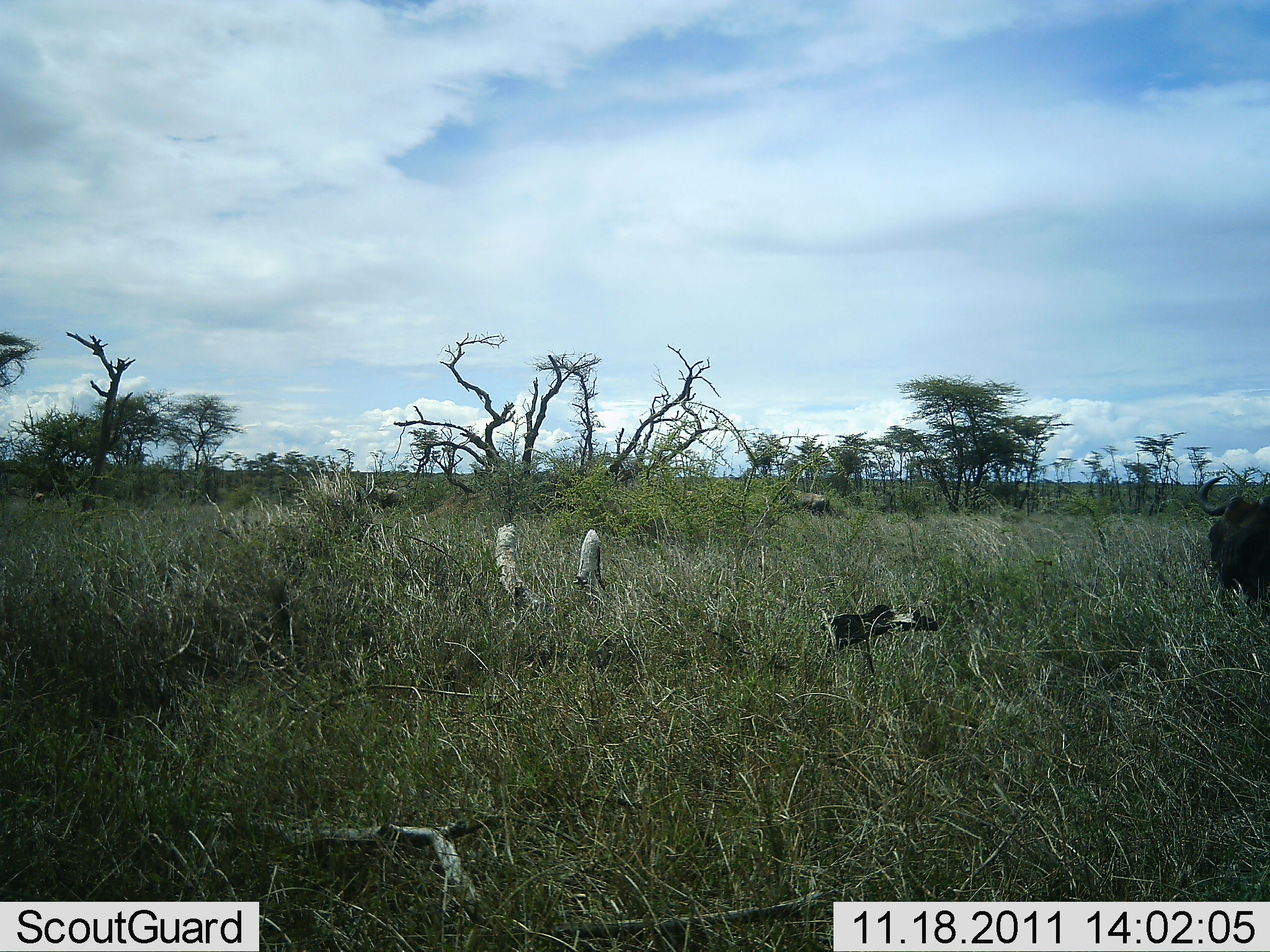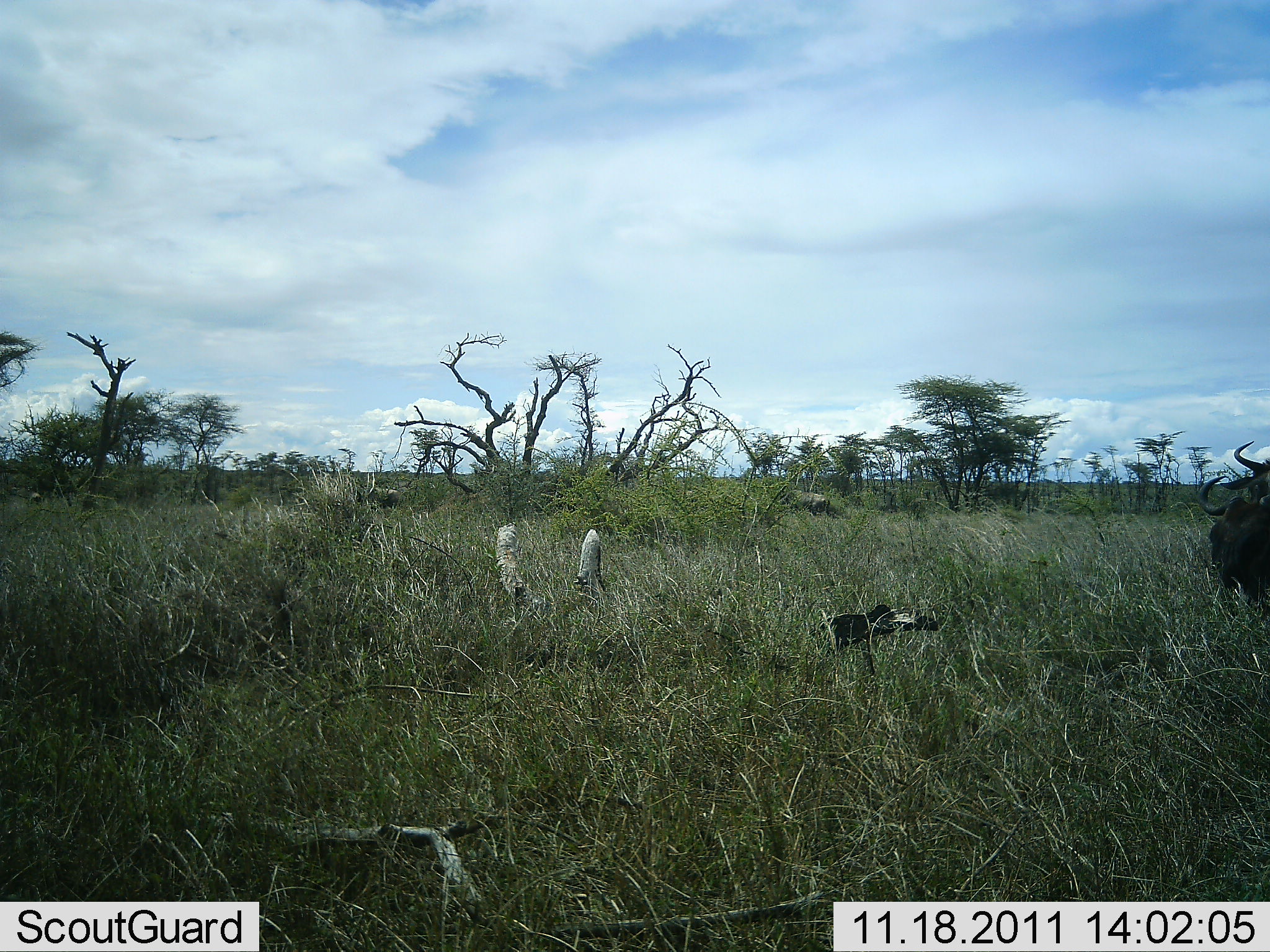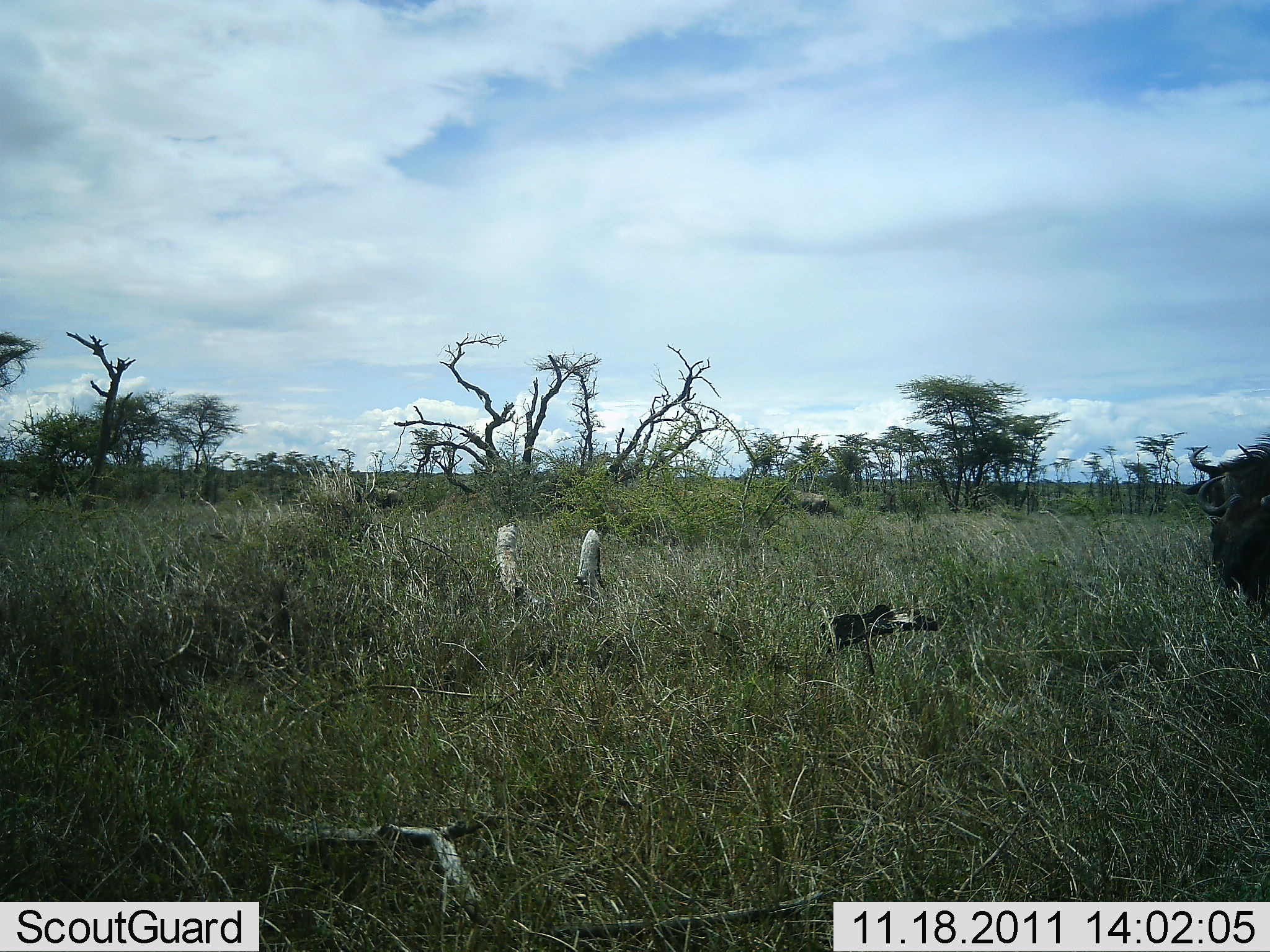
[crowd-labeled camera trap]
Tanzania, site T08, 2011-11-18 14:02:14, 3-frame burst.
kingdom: Animalia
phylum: Chordata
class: Mammalia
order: Artiodactyla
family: Bovidae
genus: Connochaetes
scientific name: Connochaetes taurinus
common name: blue wildebeest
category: wildebeest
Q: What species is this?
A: Wildebeest (blue wildebeest) (Connochaetes taurinus).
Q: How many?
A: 2.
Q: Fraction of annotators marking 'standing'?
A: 93%.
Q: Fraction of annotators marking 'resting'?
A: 3%.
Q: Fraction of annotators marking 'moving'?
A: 14%.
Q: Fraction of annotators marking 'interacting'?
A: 7%.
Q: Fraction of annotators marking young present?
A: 0%.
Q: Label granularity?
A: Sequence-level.